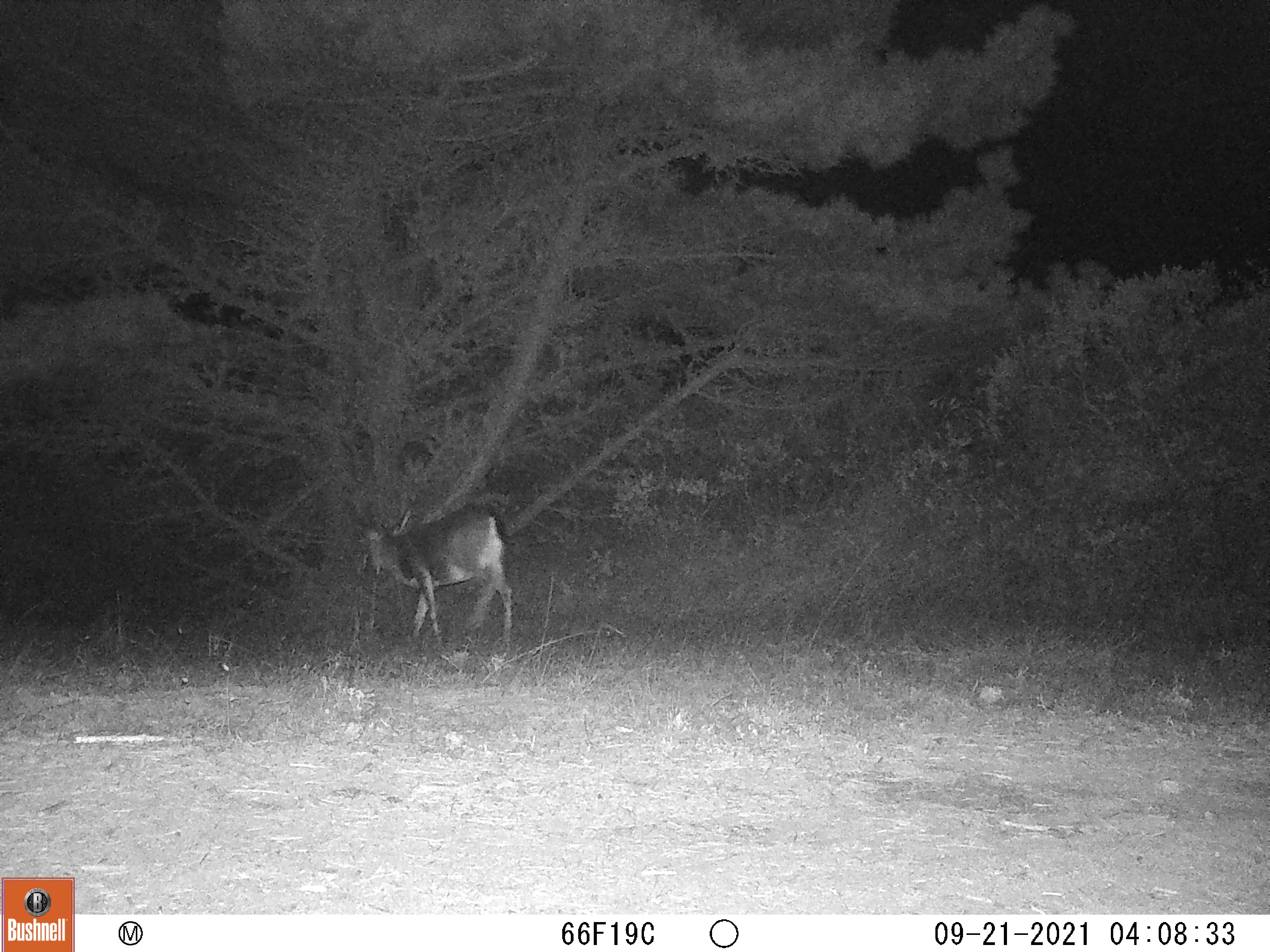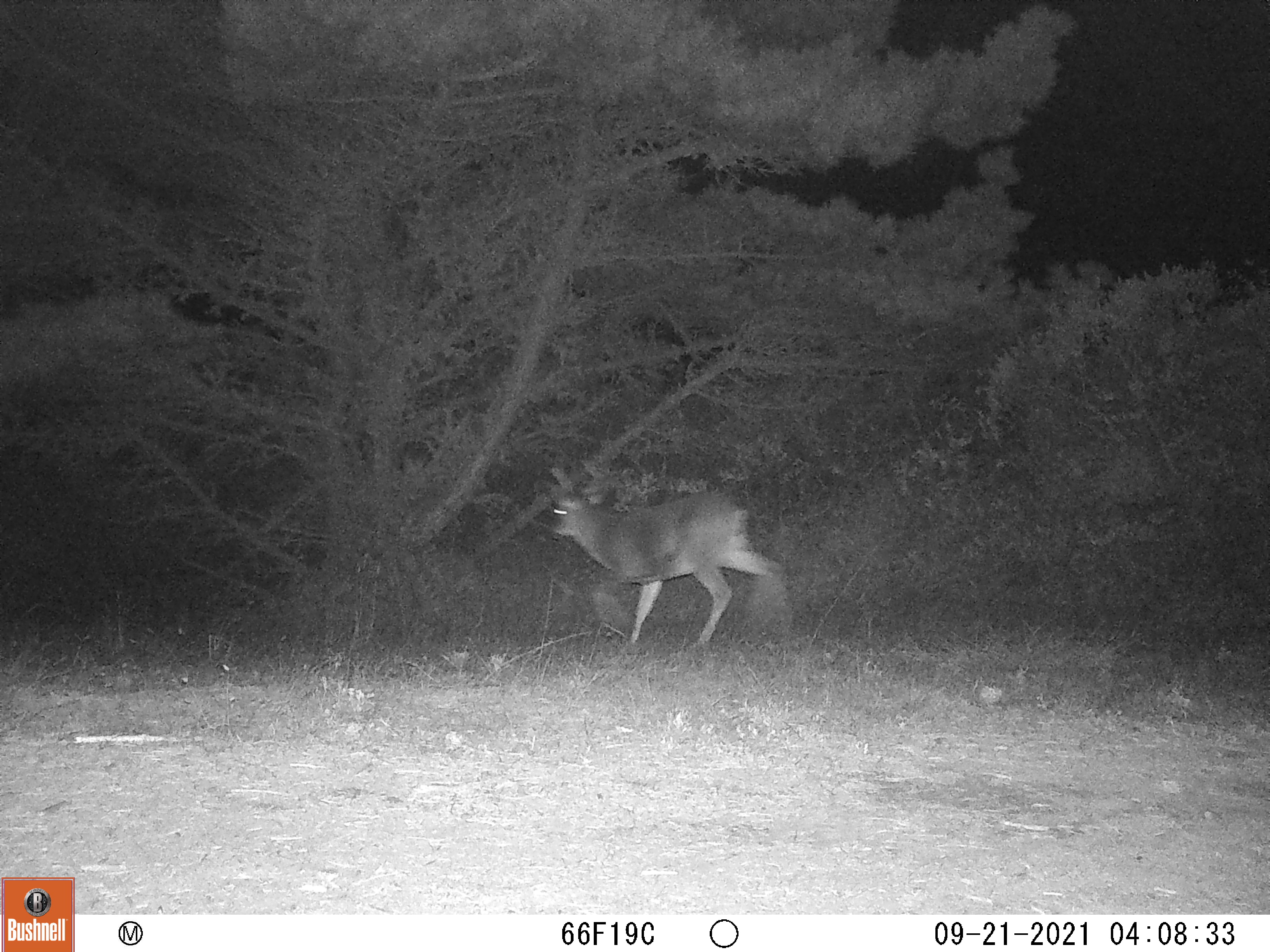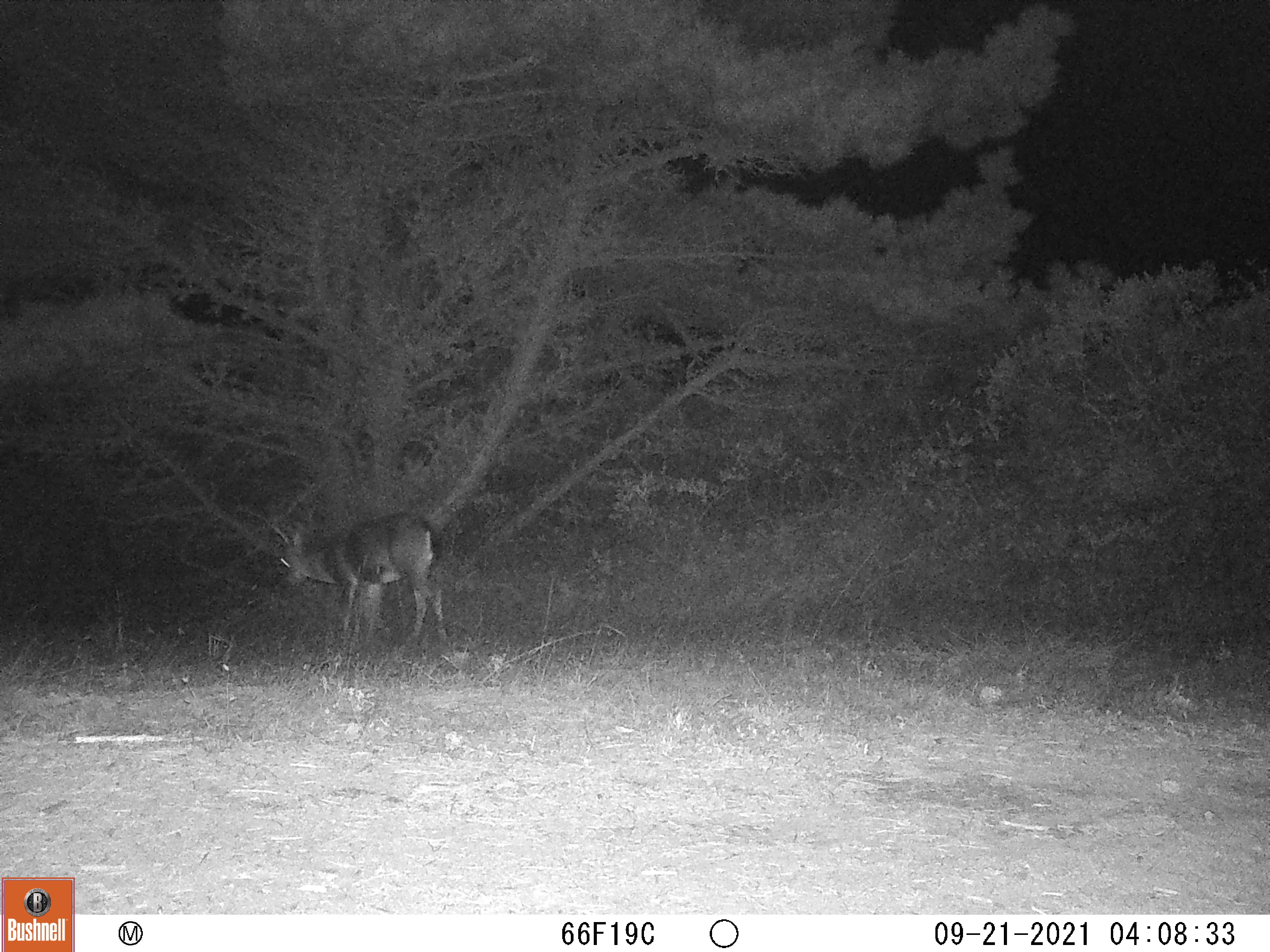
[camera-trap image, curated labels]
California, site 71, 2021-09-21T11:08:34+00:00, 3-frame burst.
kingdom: Animalia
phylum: Chordata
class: Mammalia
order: Artiodactyla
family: Cervidae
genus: Odocoileus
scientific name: Odocoileus hemionus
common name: mule deer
Mule deer (Odocoileus hemionus).